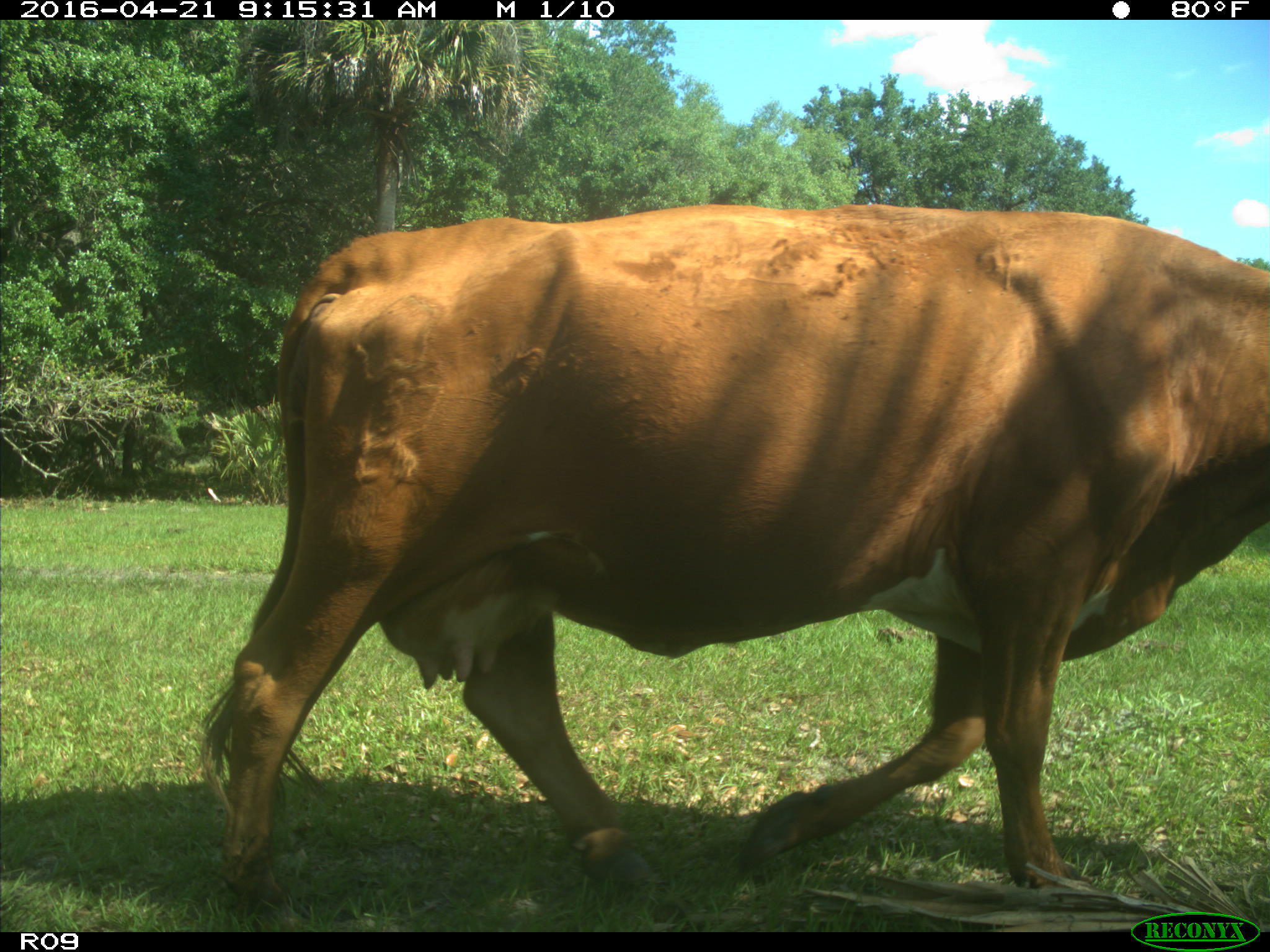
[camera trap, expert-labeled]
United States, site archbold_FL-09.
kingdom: Animalia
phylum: Chordata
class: Mammalia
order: Artiodactyla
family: Bovidae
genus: Bos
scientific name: Bos taurus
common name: domestic cow